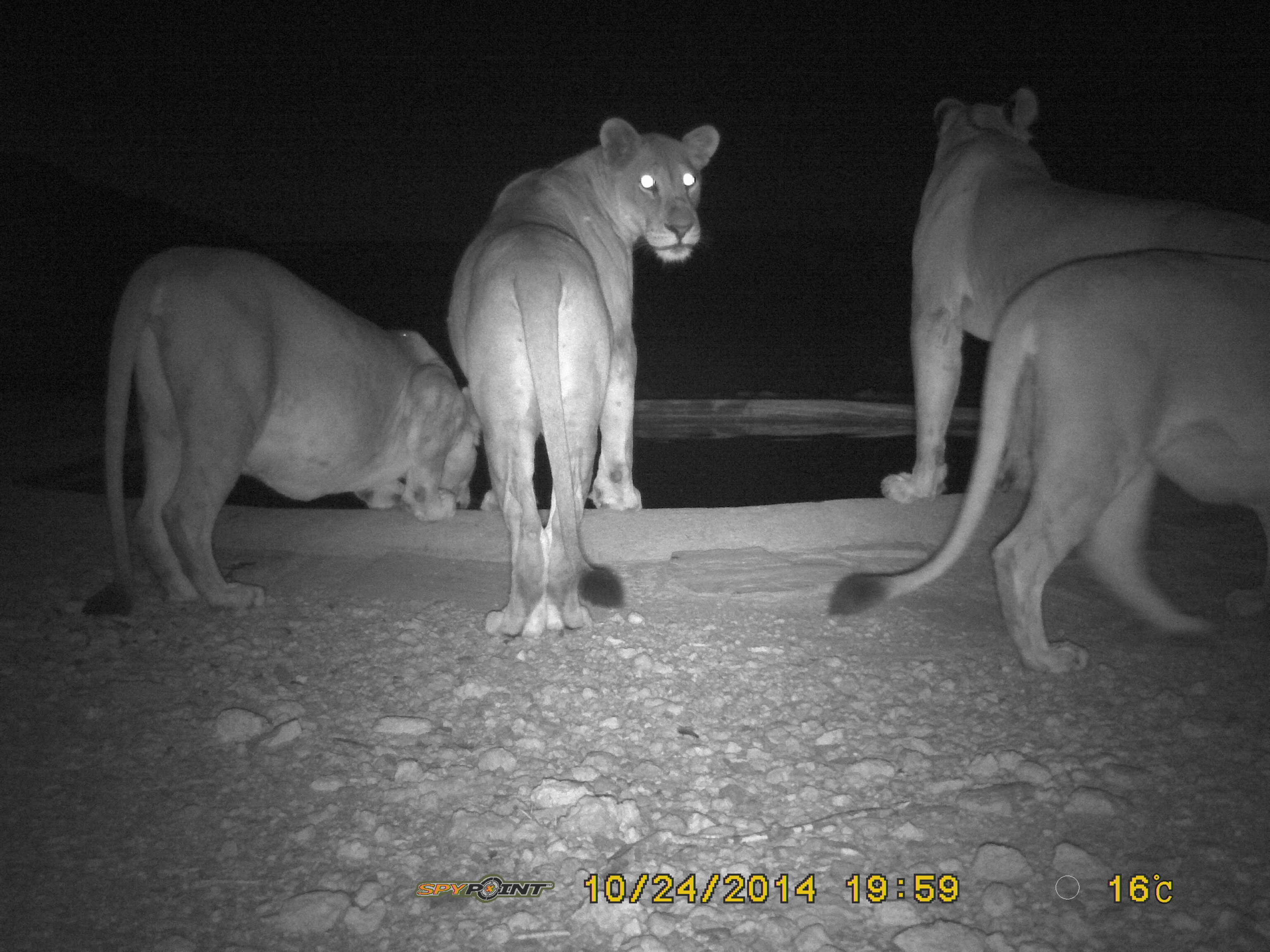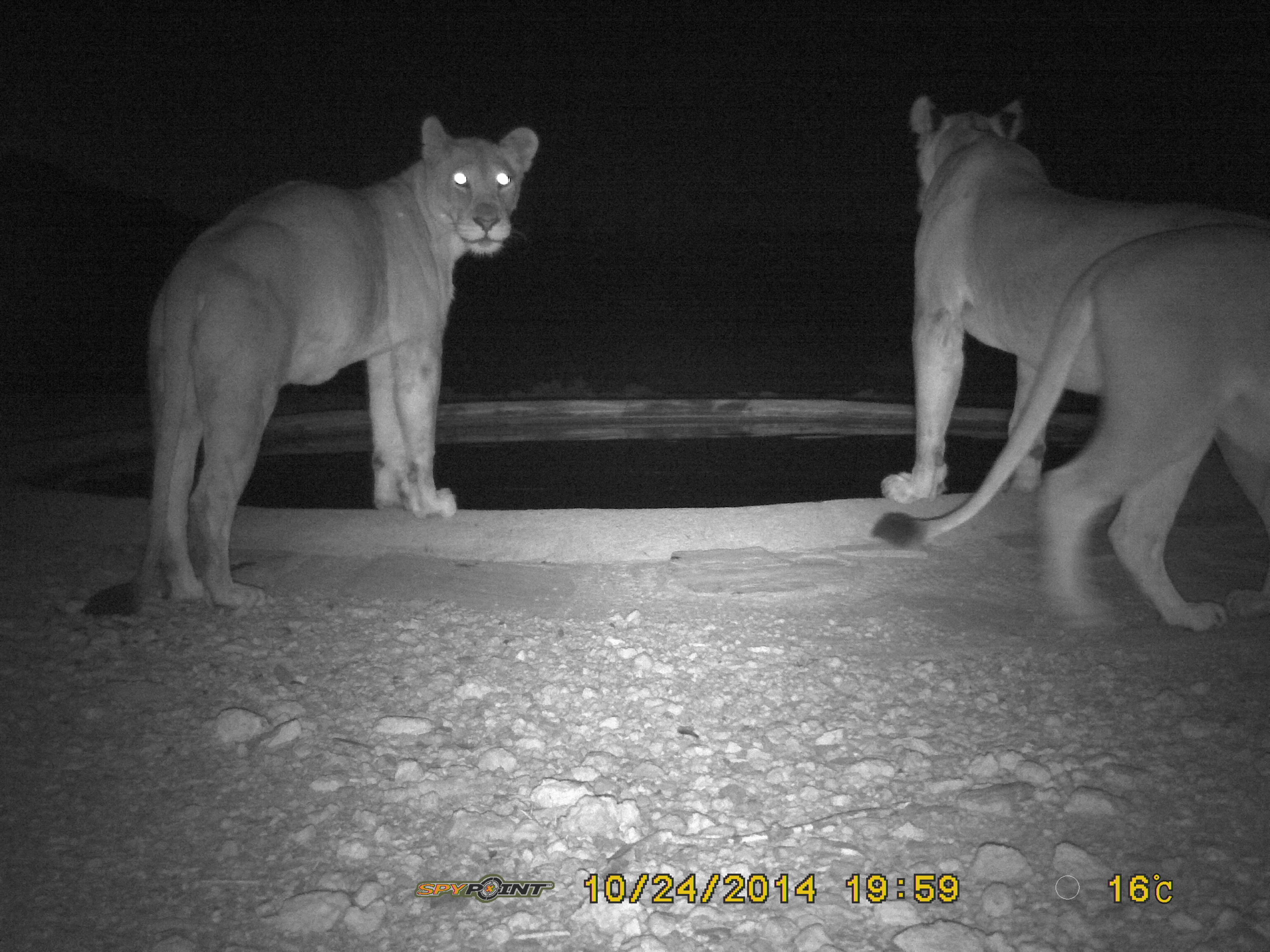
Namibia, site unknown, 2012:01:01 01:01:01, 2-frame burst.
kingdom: Animalia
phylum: Chordata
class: Mammalia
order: Carnivora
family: Felidae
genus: Panthera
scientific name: Panthera leo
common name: lion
Panthera leo (lion).